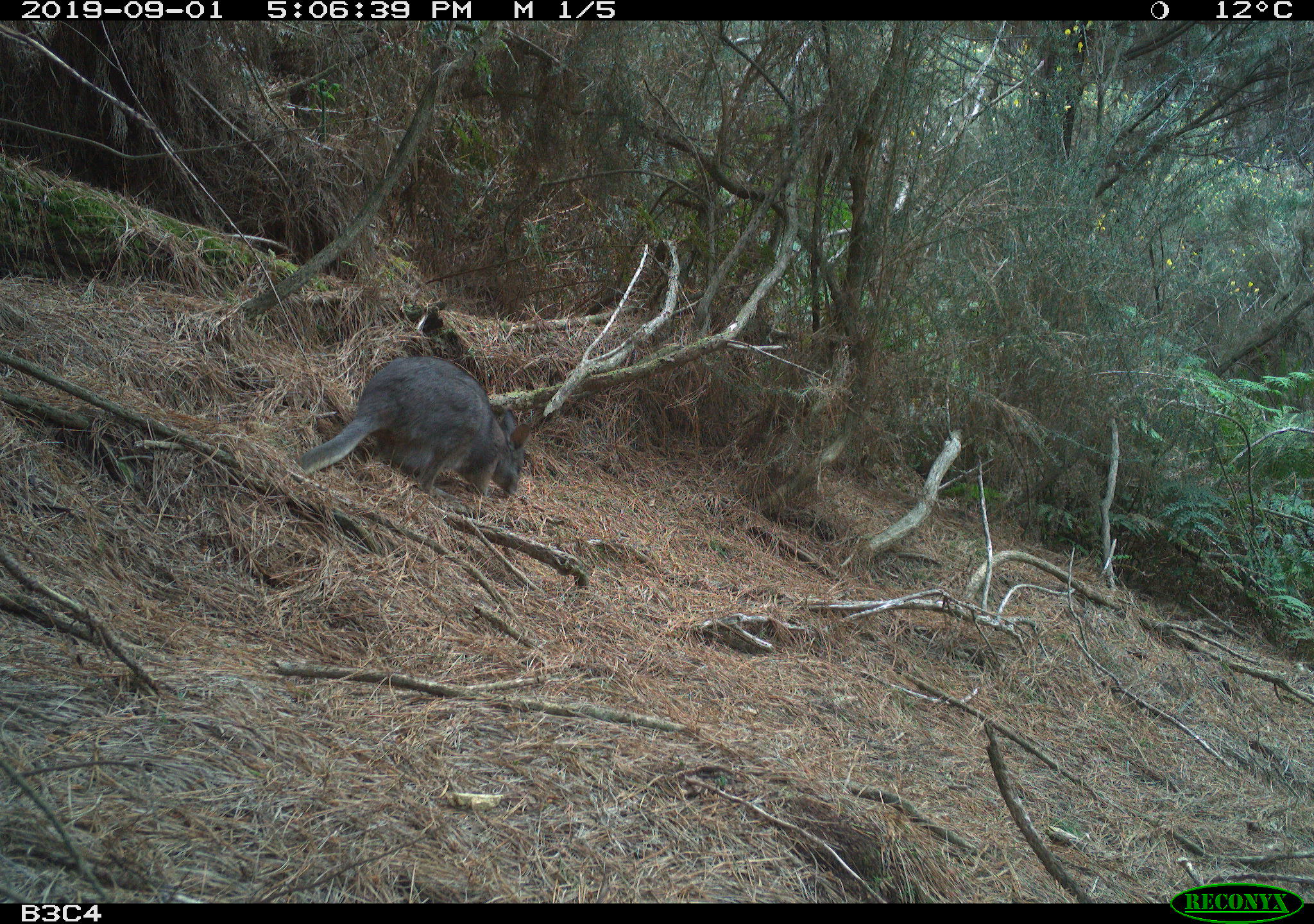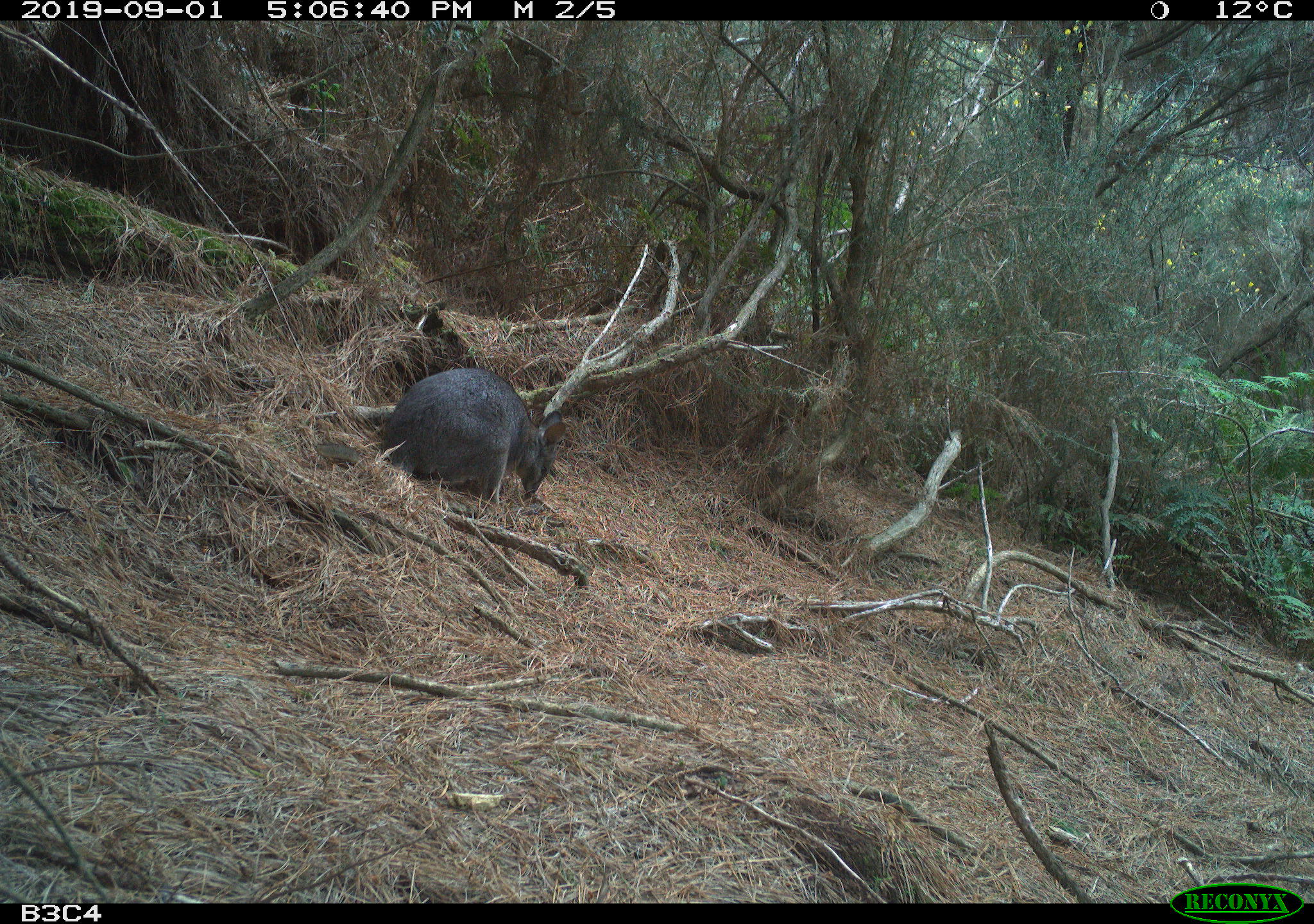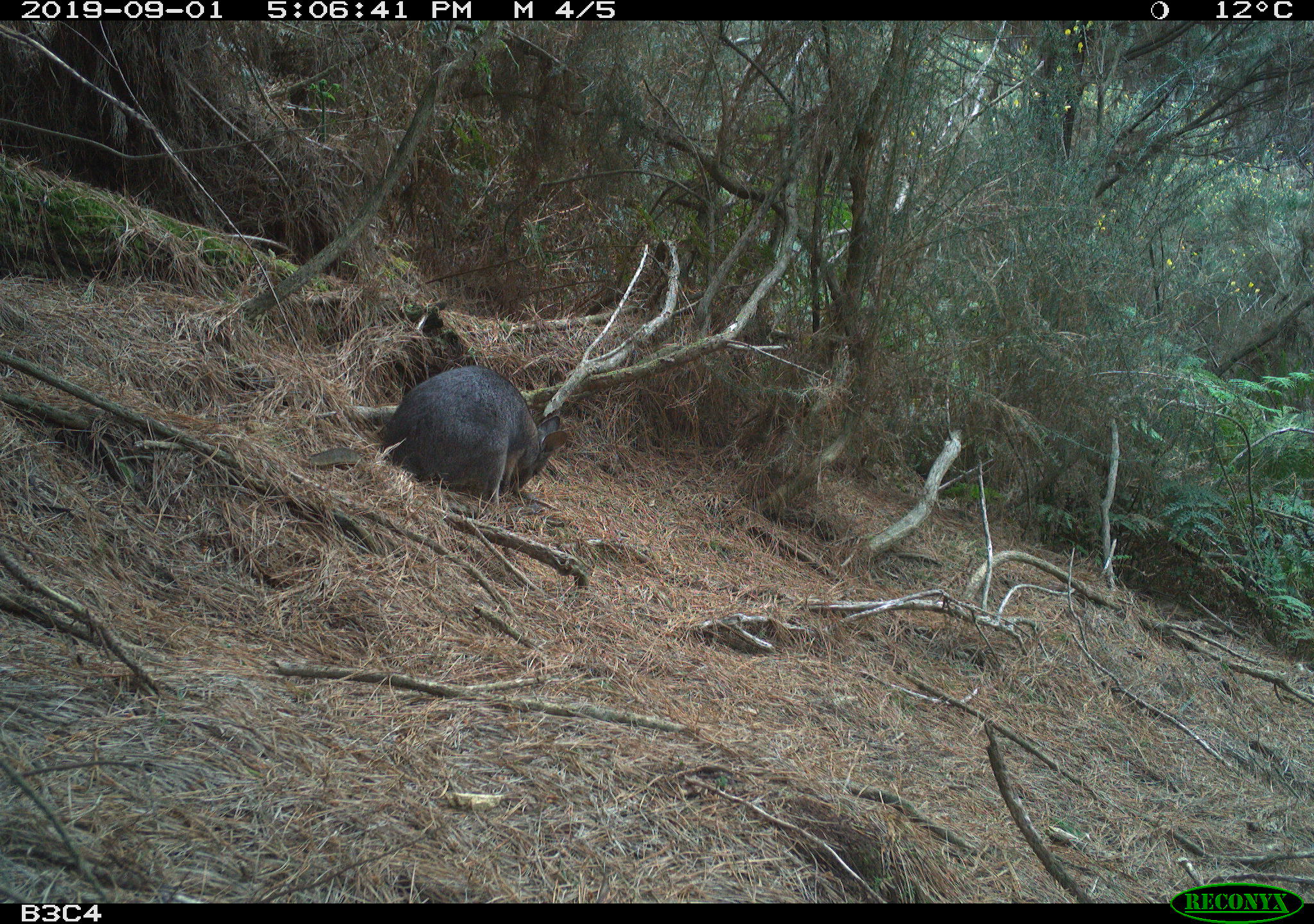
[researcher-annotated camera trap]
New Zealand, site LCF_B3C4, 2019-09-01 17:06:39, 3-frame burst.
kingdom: Animalia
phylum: Chordata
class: Mammalia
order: Diprotodontia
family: Macropodidae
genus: Notamacropus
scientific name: Notamacropus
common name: wallaby